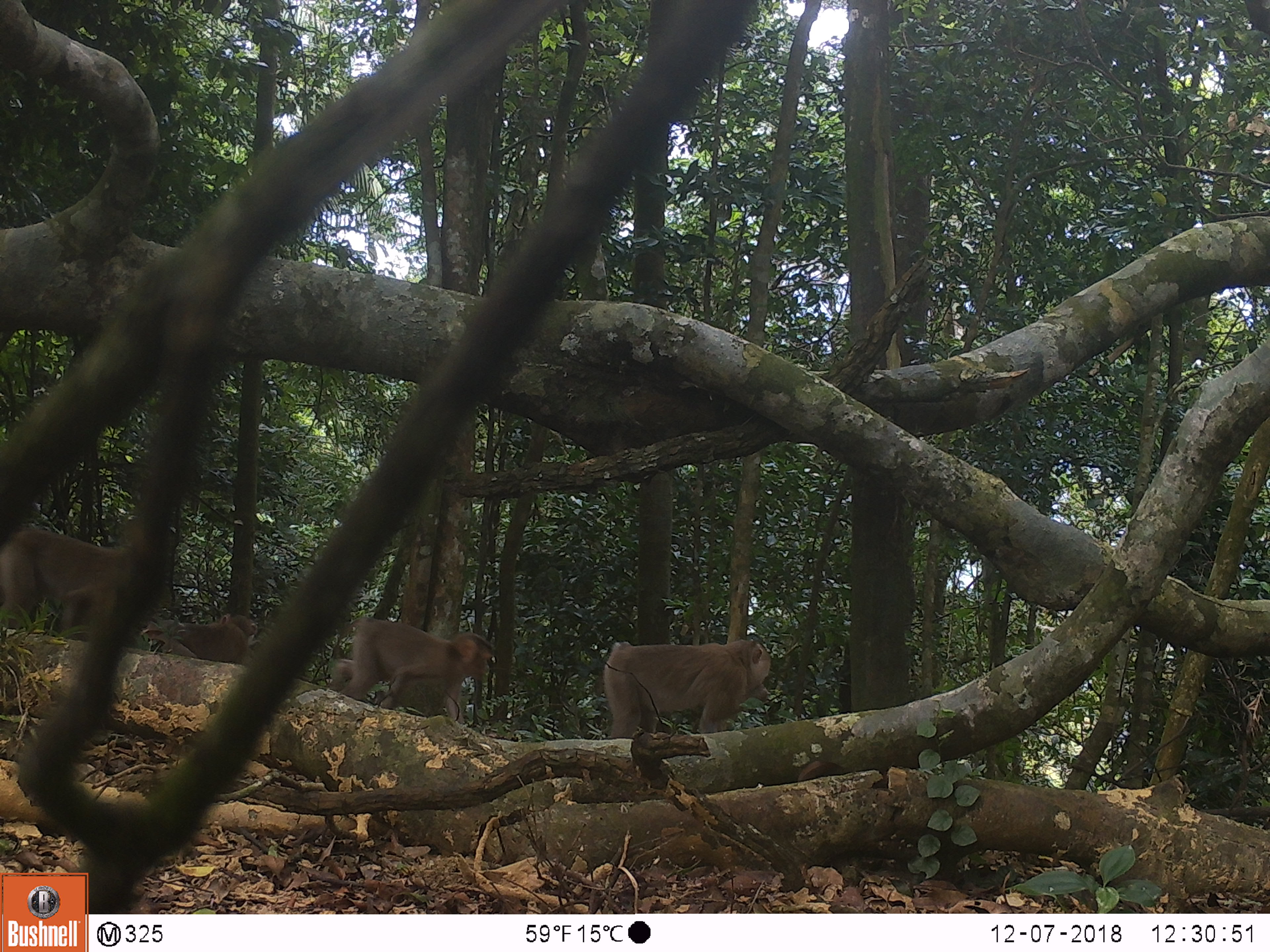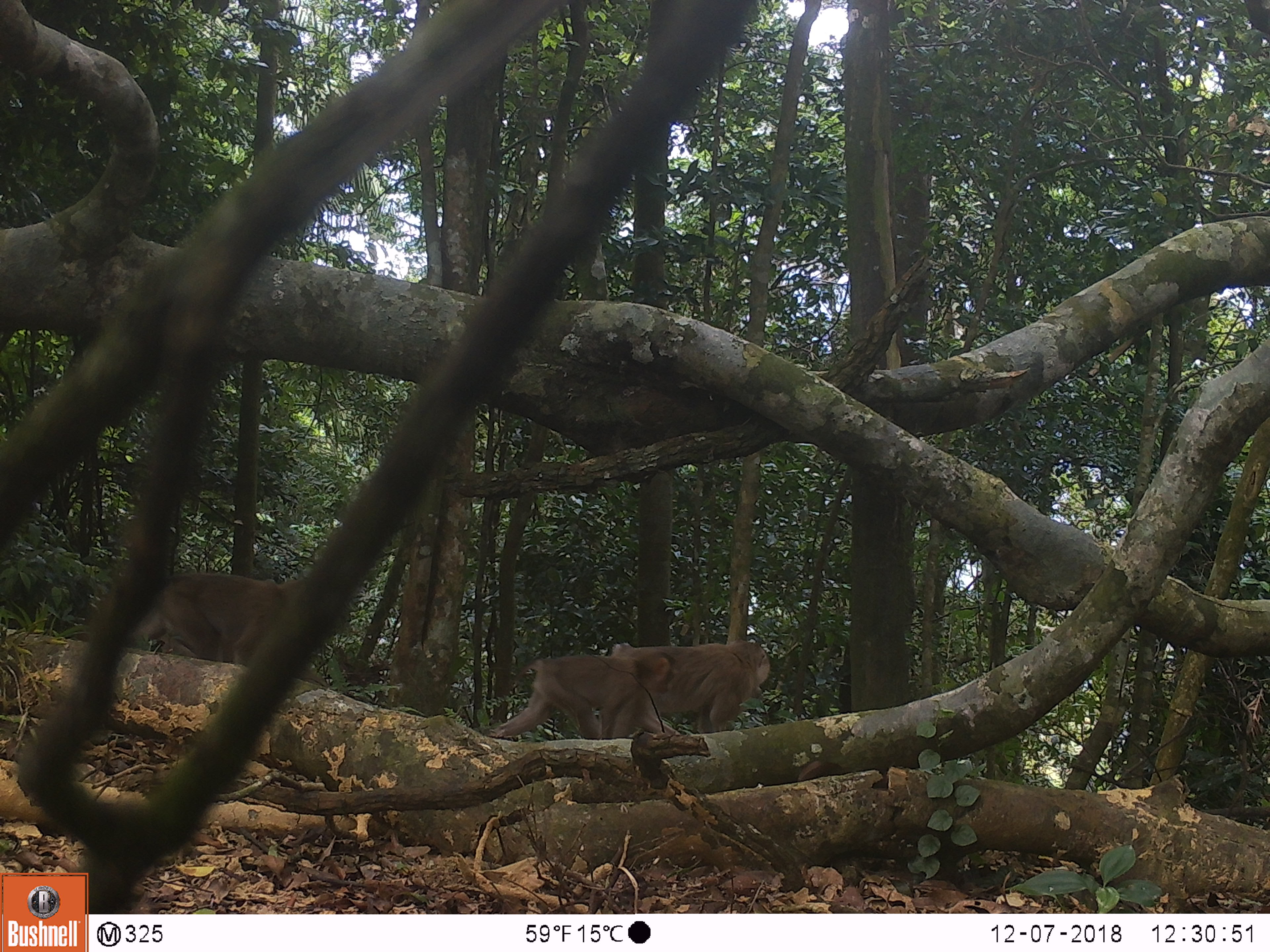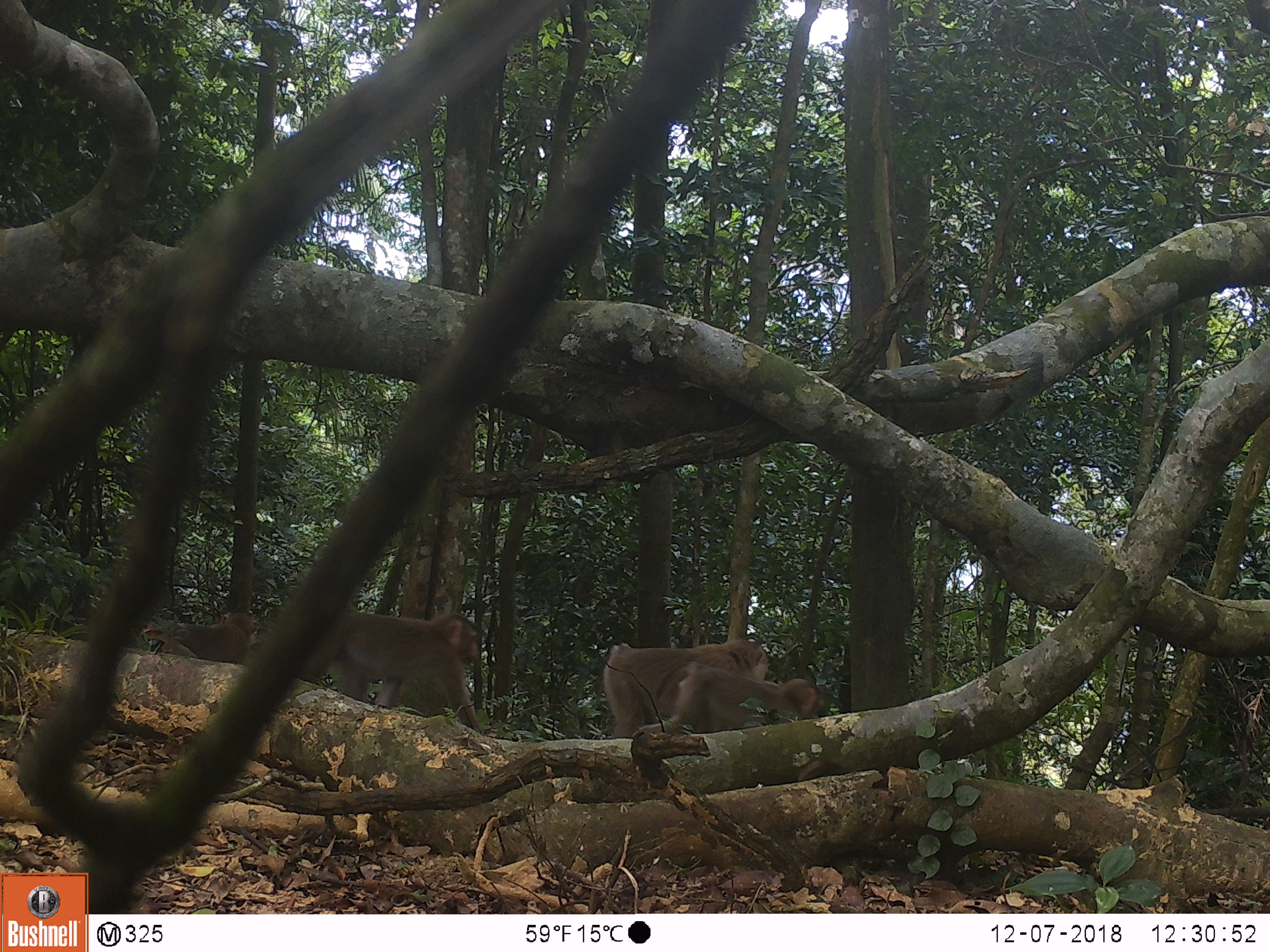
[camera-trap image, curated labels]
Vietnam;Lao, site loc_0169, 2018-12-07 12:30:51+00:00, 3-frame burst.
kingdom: Animalia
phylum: Chordata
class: Mammalia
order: Primates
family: Cercopithecidae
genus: Macaca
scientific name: Macaca nemestrina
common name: pig-tailed macaque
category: pig tailed macaque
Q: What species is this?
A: Pig tailed macaque (pig-tailed macaque) (Macaca nemestrina).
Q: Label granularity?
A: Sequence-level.